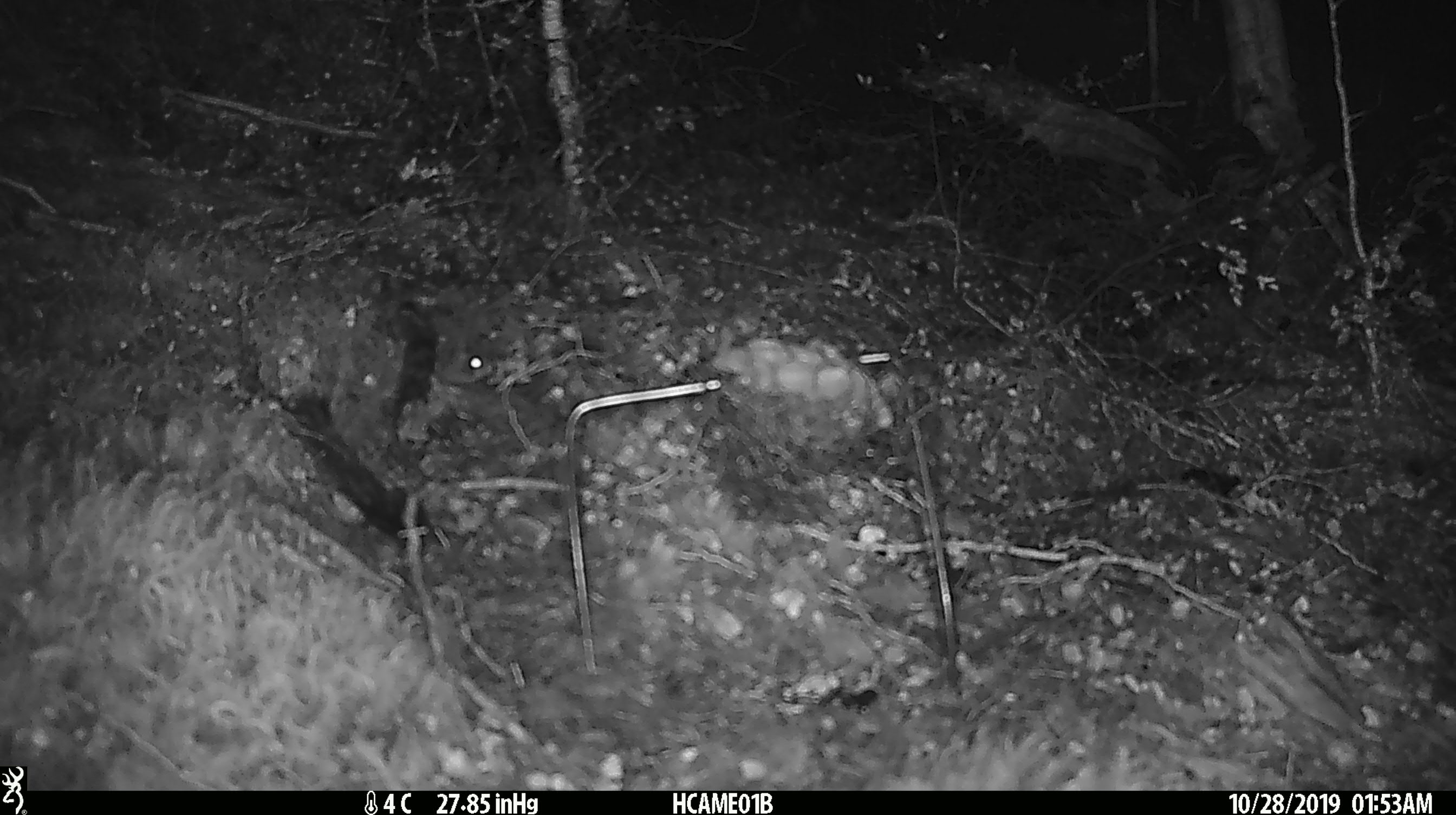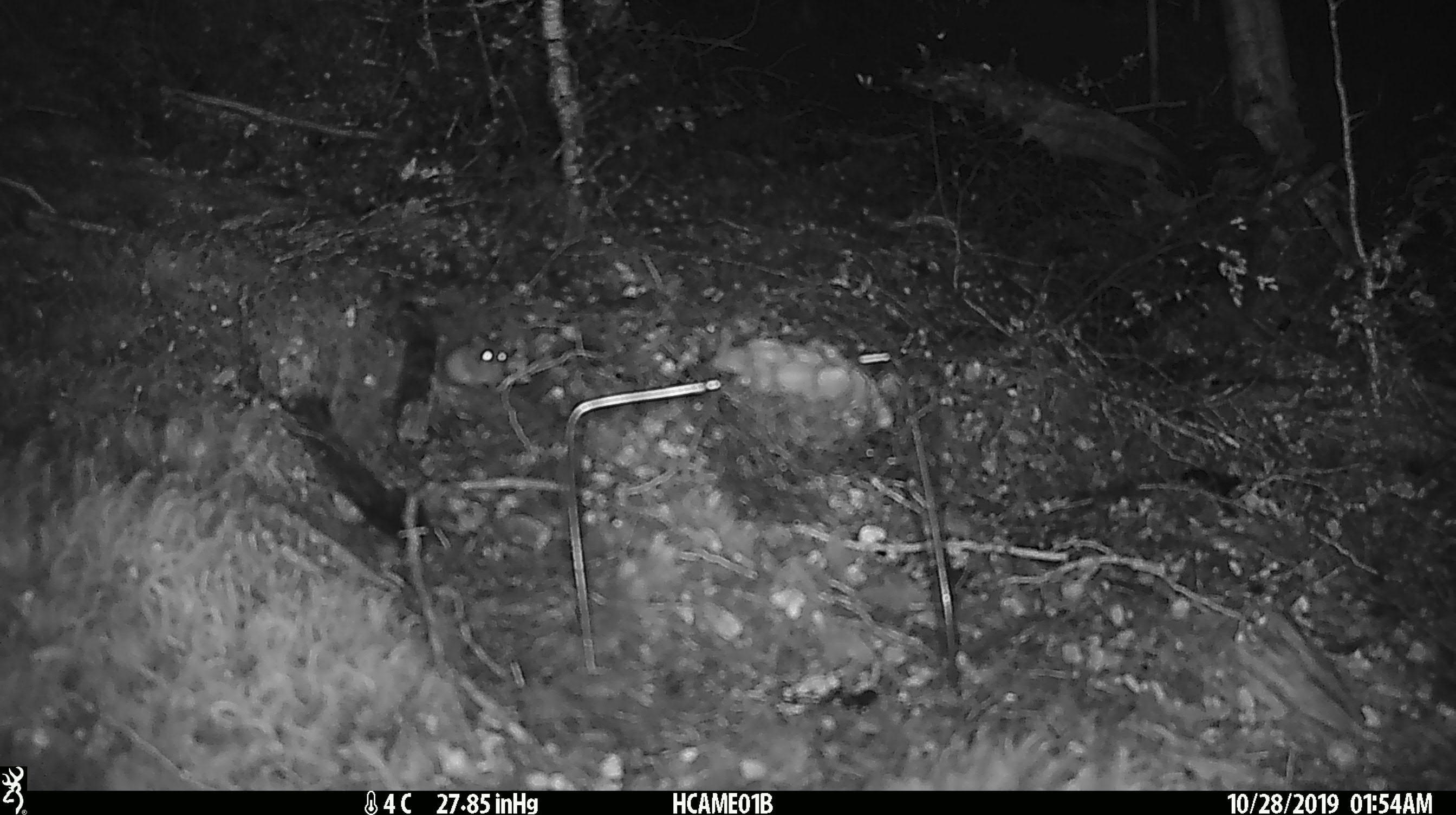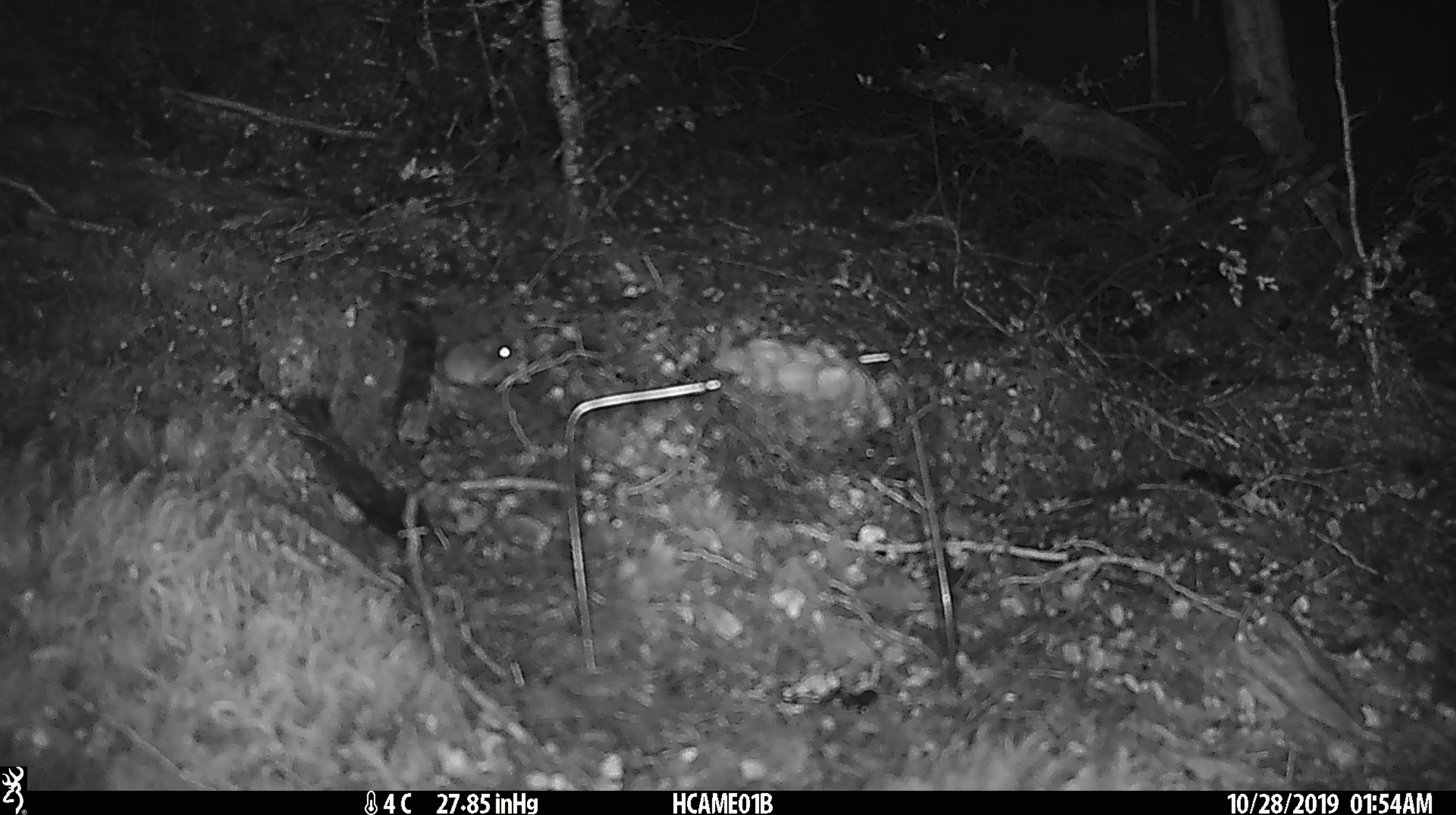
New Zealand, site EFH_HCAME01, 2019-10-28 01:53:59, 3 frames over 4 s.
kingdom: Animalia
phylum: Chordata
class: Mammalia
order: Rodentia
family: Muridae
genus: Mus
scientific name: Mus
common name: mouse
Mouse (Mus).